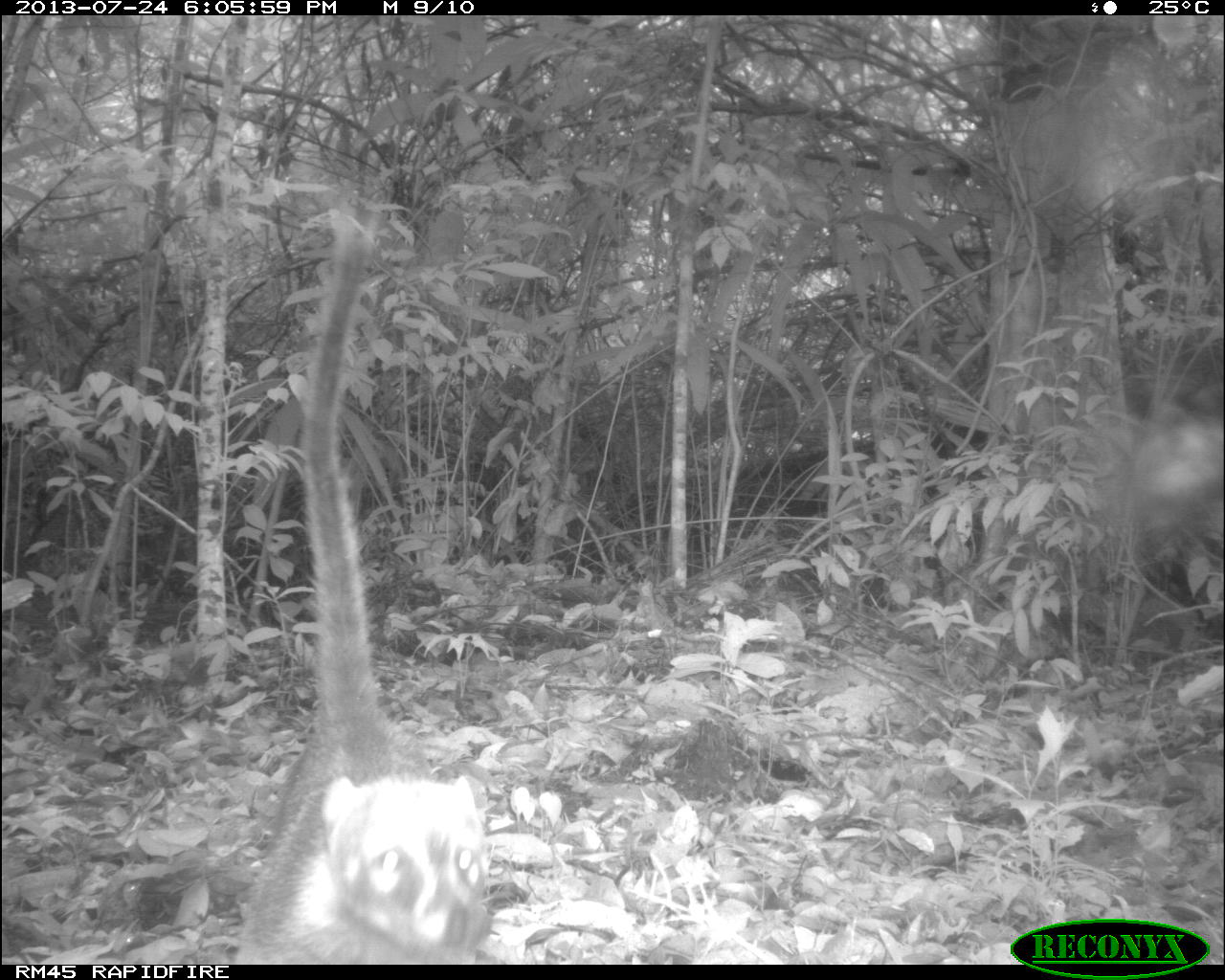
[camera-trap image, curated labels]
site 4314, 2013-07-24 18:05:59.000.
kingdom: Animalia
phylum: Chordata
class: Mammalia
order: Carnivora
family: Procyonidae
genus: Nasua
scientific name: Nasua narica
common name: white-nosed coati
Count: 1.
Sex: male.